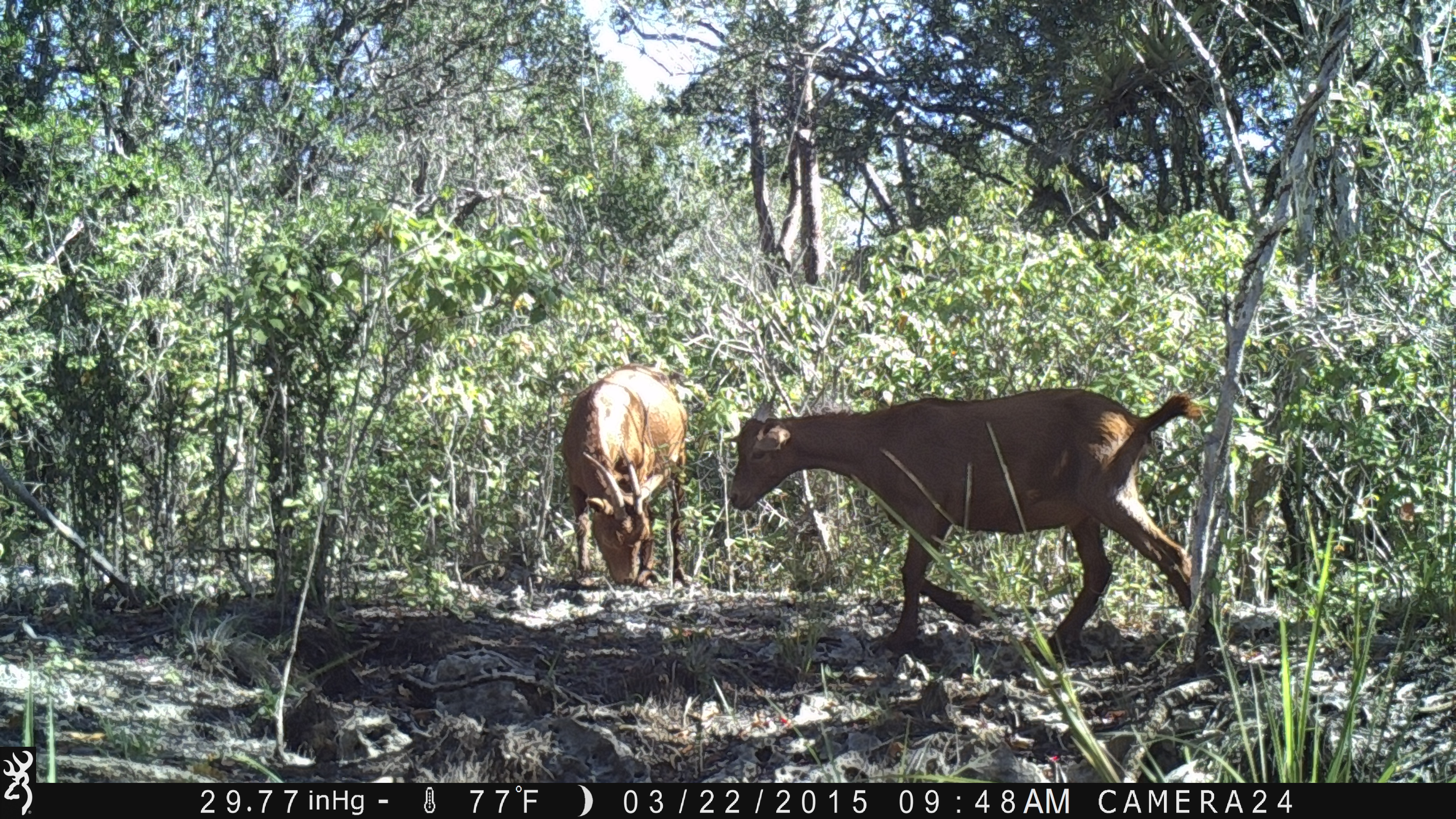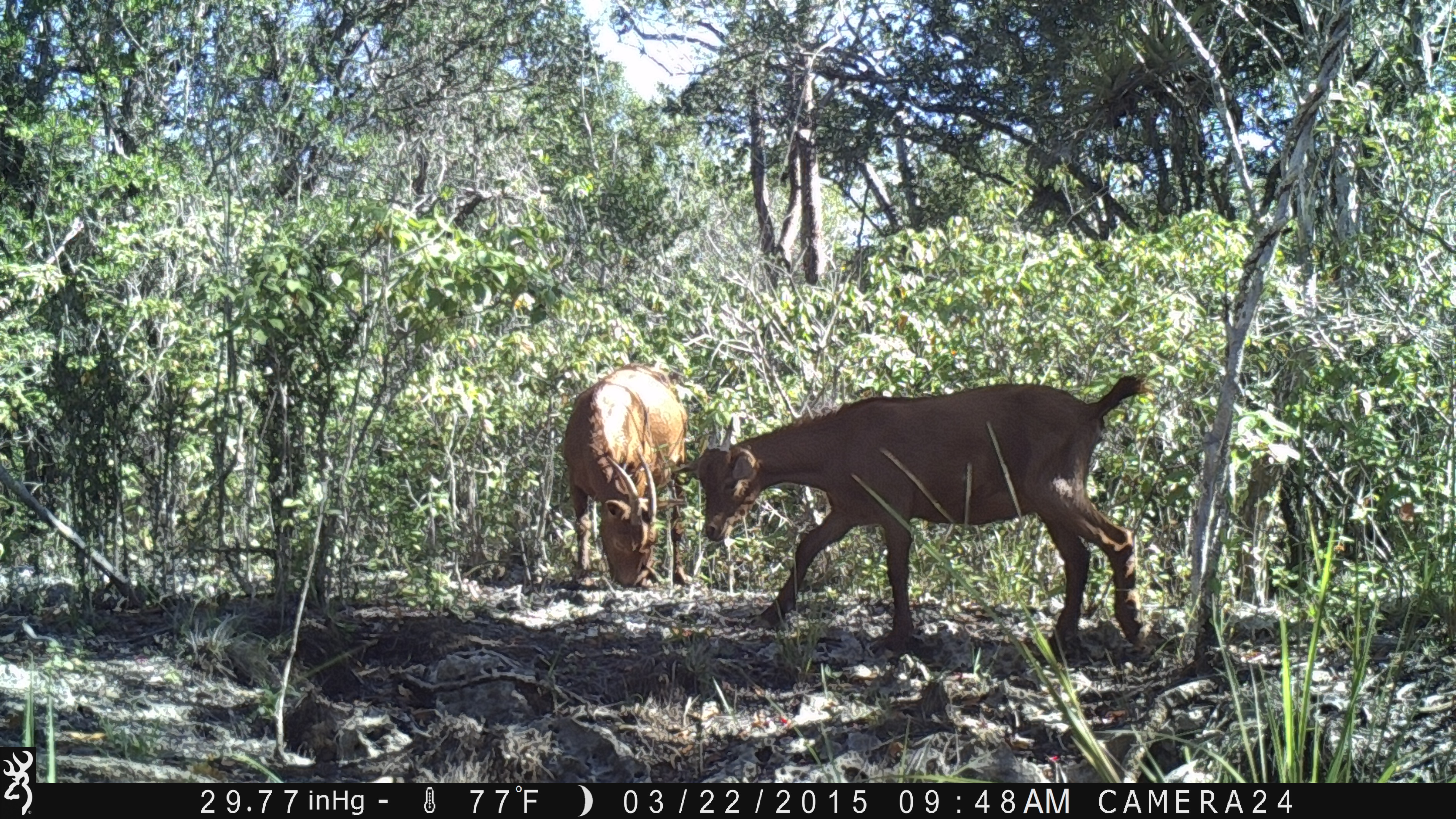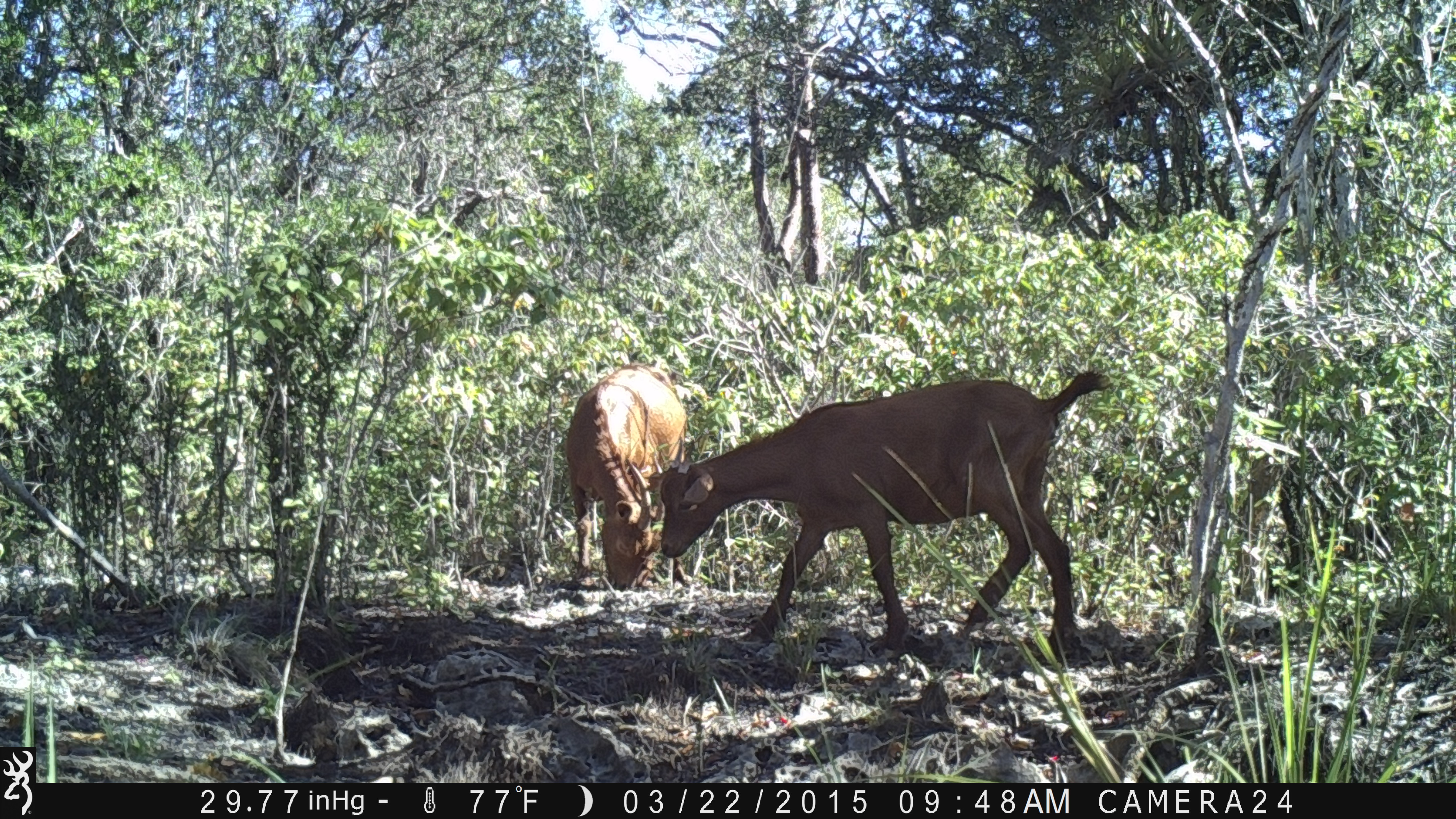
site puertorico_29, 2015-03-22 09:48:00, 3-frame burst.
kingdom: Animalia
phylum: Chordata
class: Mammalia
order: Artiodactyla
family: Bovidae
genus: Capra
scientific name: Capra hircus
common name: goat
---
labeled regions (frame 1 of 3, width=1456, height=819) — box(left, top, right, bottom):
goat: box(719, 386, 1205, 663); box(554, 360, 690, 593)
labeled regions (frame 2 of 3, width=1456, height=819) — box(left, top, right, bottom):
goat: box(690, 370, 1151, 657); box(555, 360, 689, 591)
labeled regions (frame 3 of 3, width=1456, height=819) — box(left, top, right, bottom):
goat: box(644, 365, 1116, 659); box(564, 363, 690, 603)